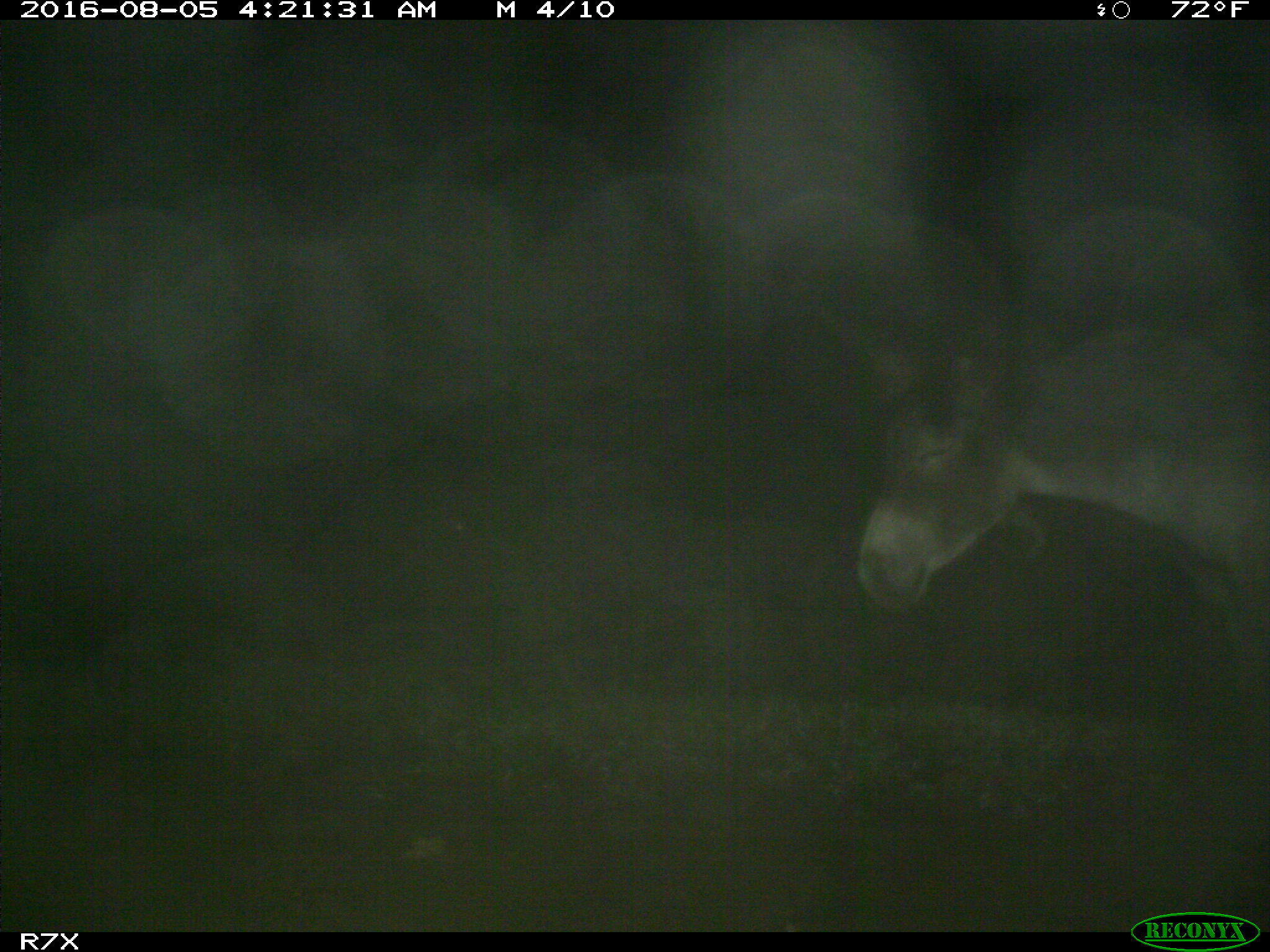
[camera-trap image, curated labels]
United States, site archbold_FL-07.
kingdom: Animalia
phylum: Chordata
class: Mammalia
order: Perissodactyla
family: Equidae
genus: Equus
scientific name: Equus africanus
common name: african wild ass